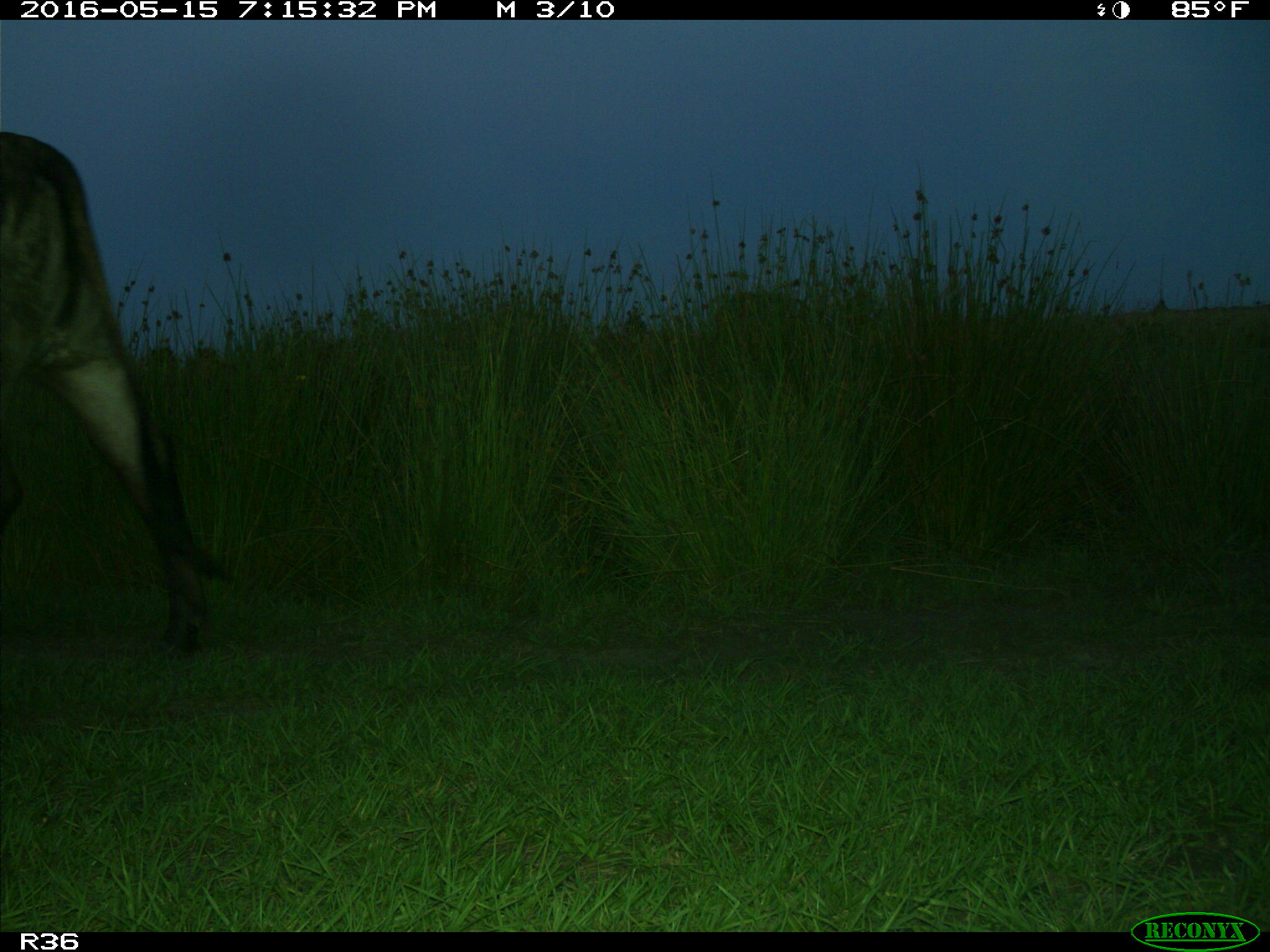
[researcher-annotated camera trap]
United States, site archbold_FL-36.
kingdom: Animalia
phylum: Chordata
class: Mammalia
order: Artiodactyla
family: Bovidae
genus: Bos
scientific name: Bos taurus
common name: domestic cow